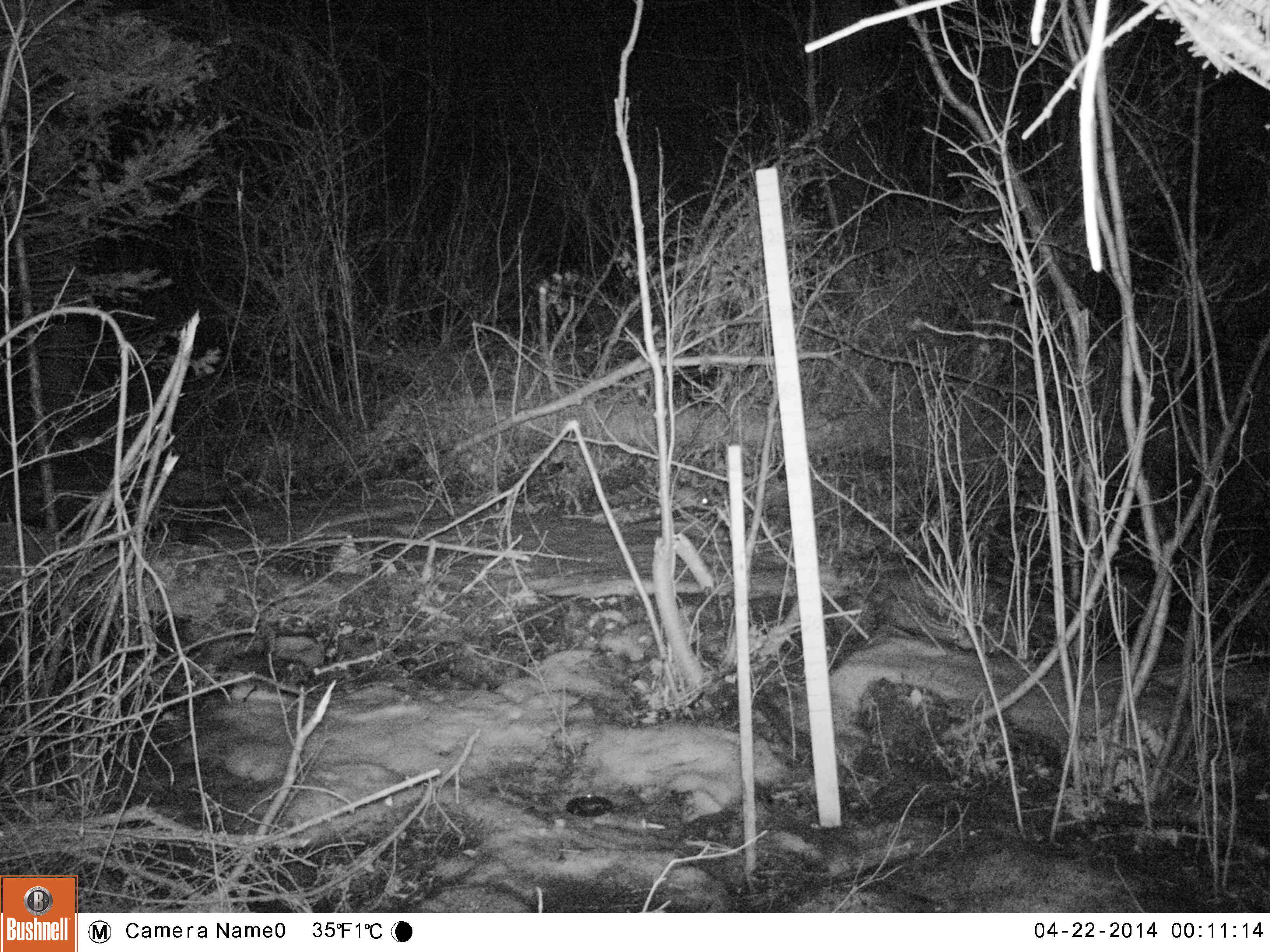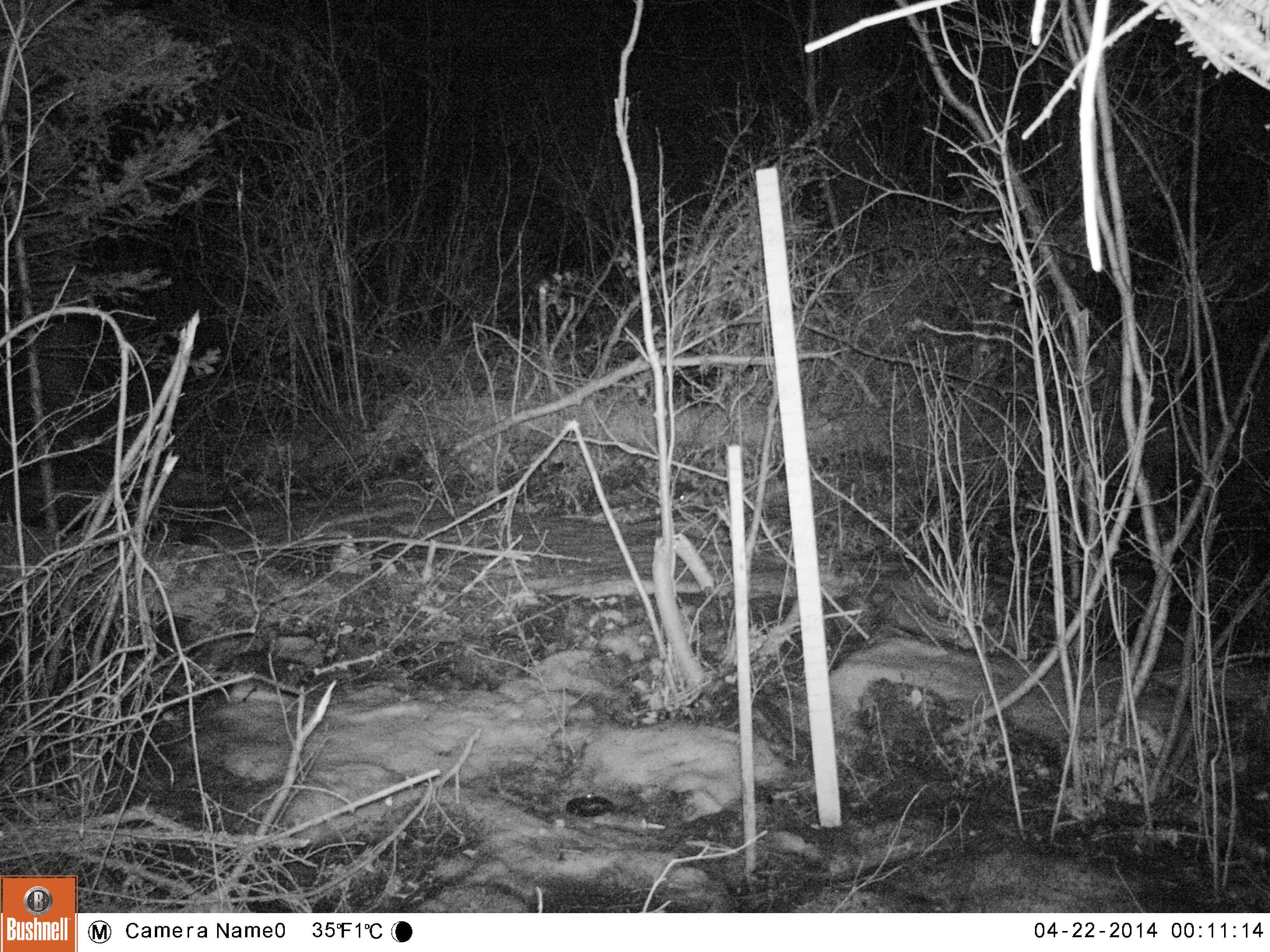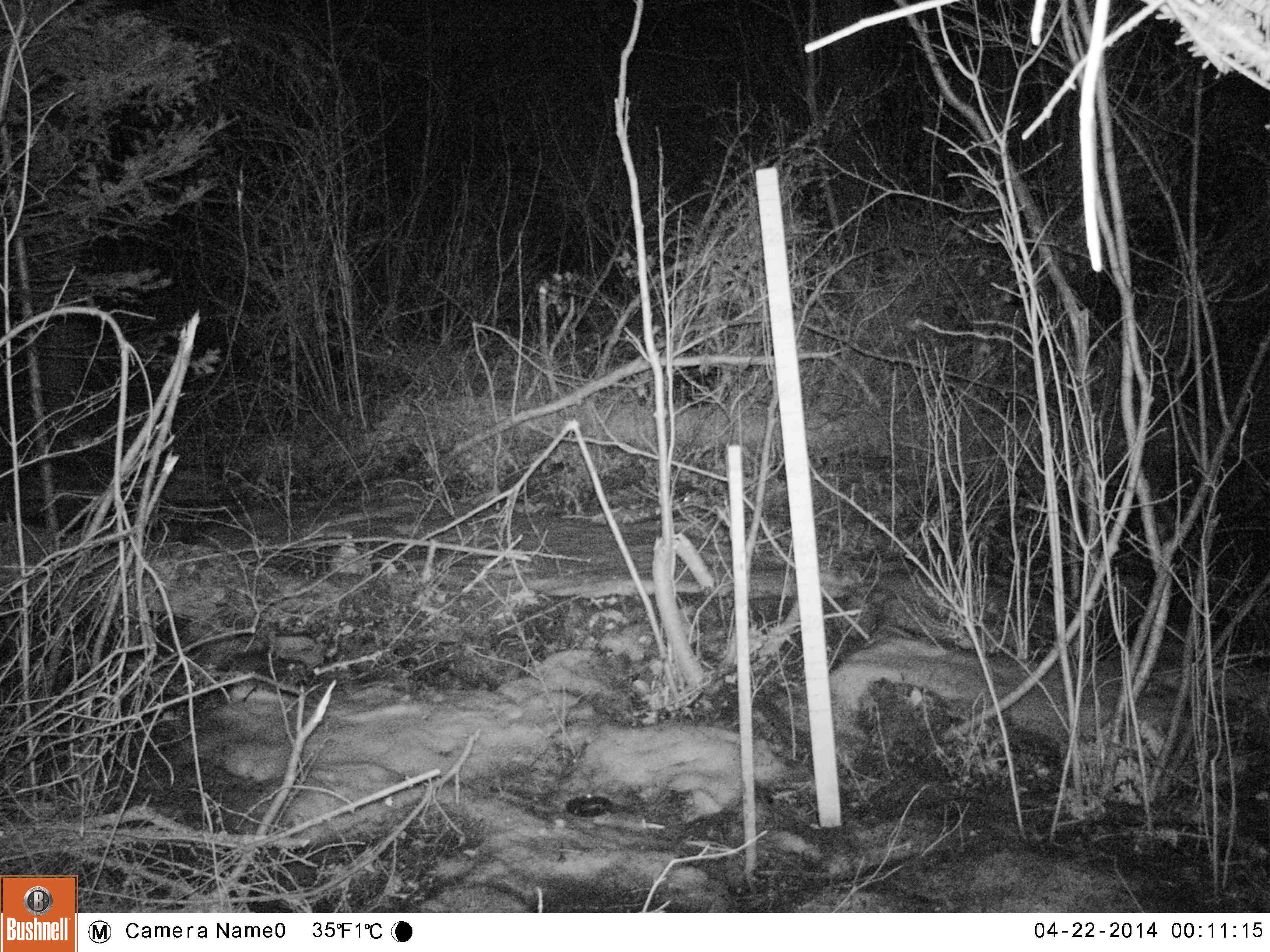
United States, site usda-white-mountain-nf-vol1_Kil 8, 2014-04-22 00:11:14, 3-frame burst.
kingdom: Animalia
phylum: Chordata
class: Mammalia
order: Lagomorpha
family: Leporidae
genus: Lepus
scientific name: Lepus americanus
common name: snowshoe hare